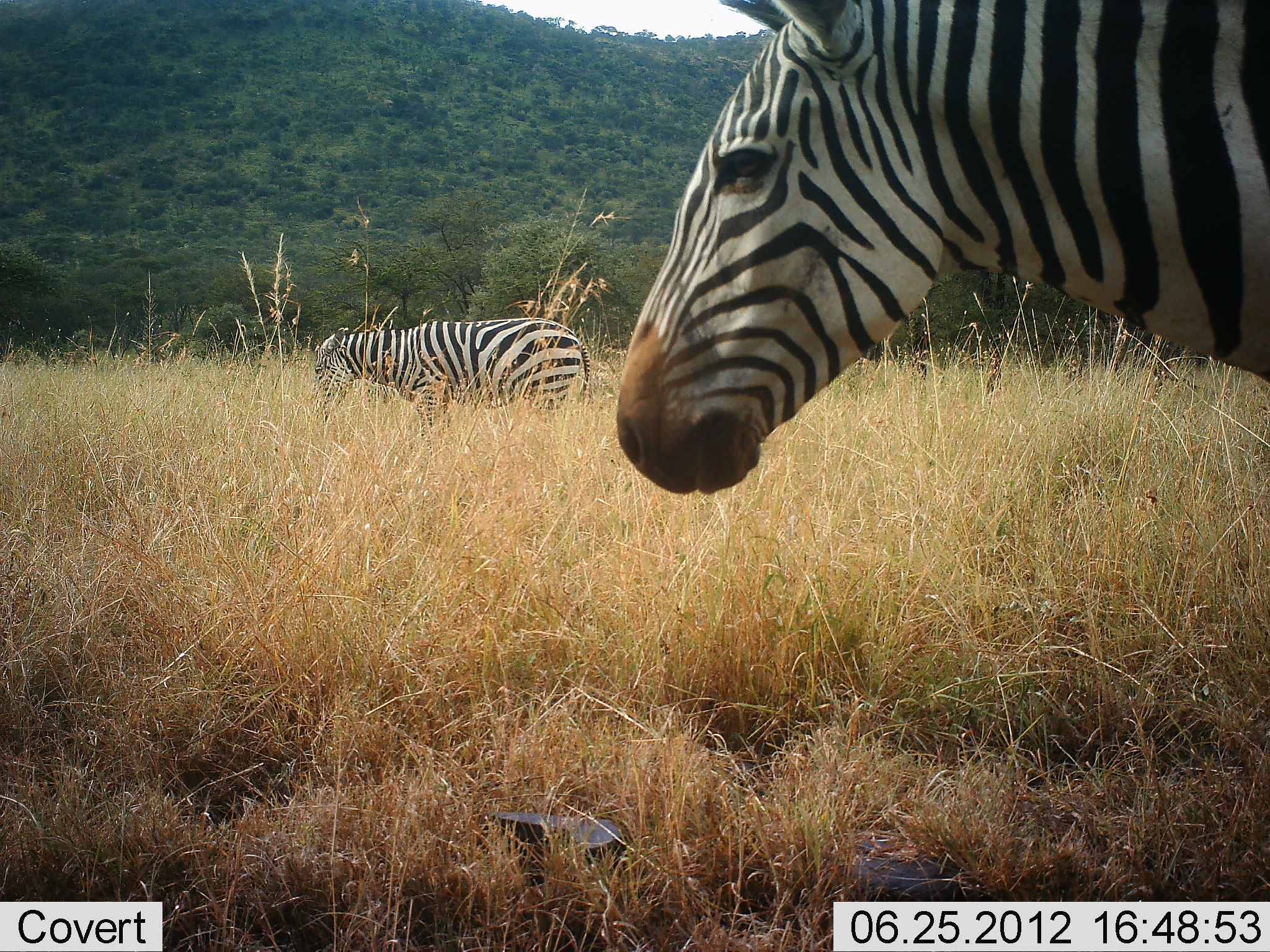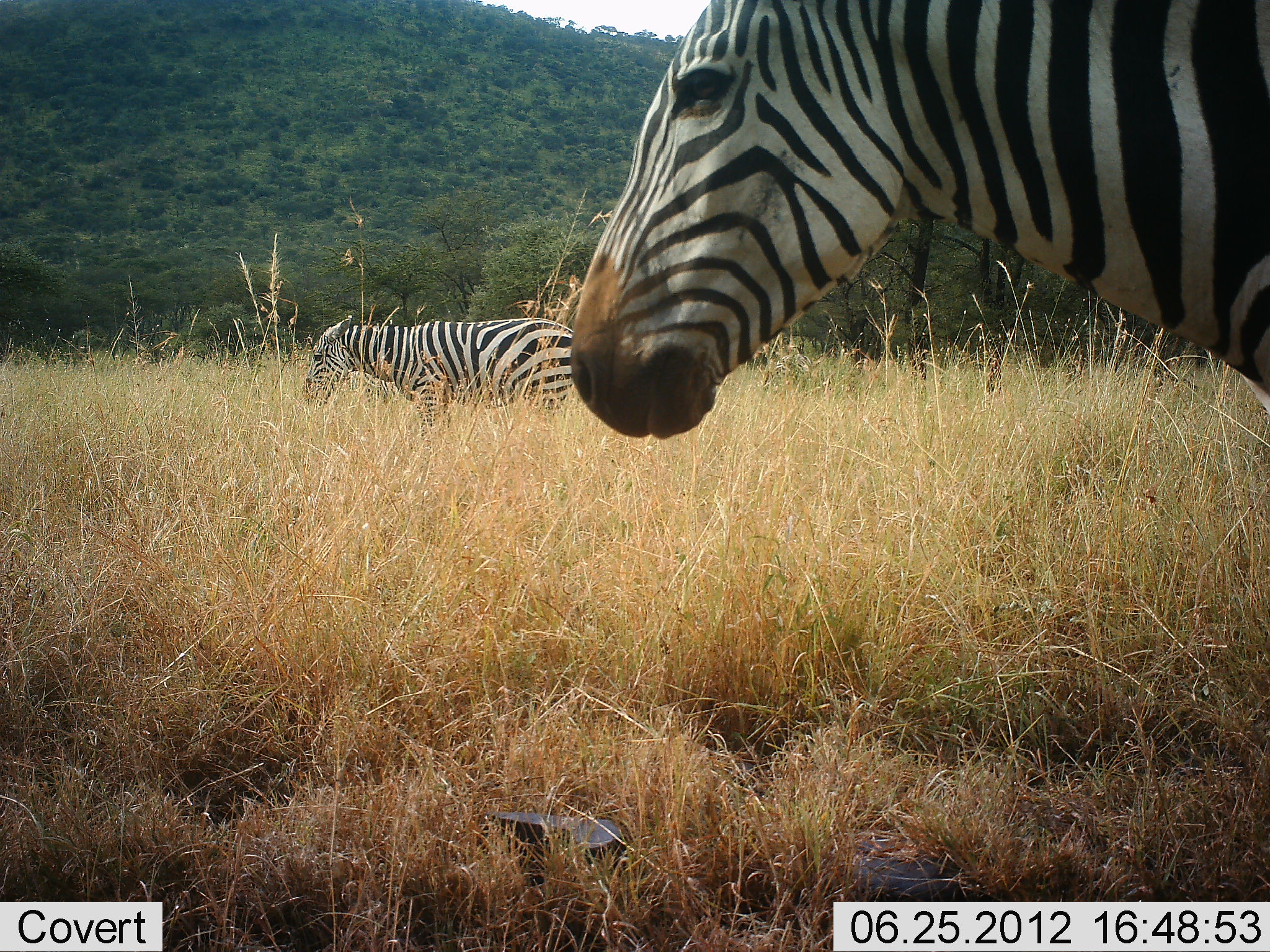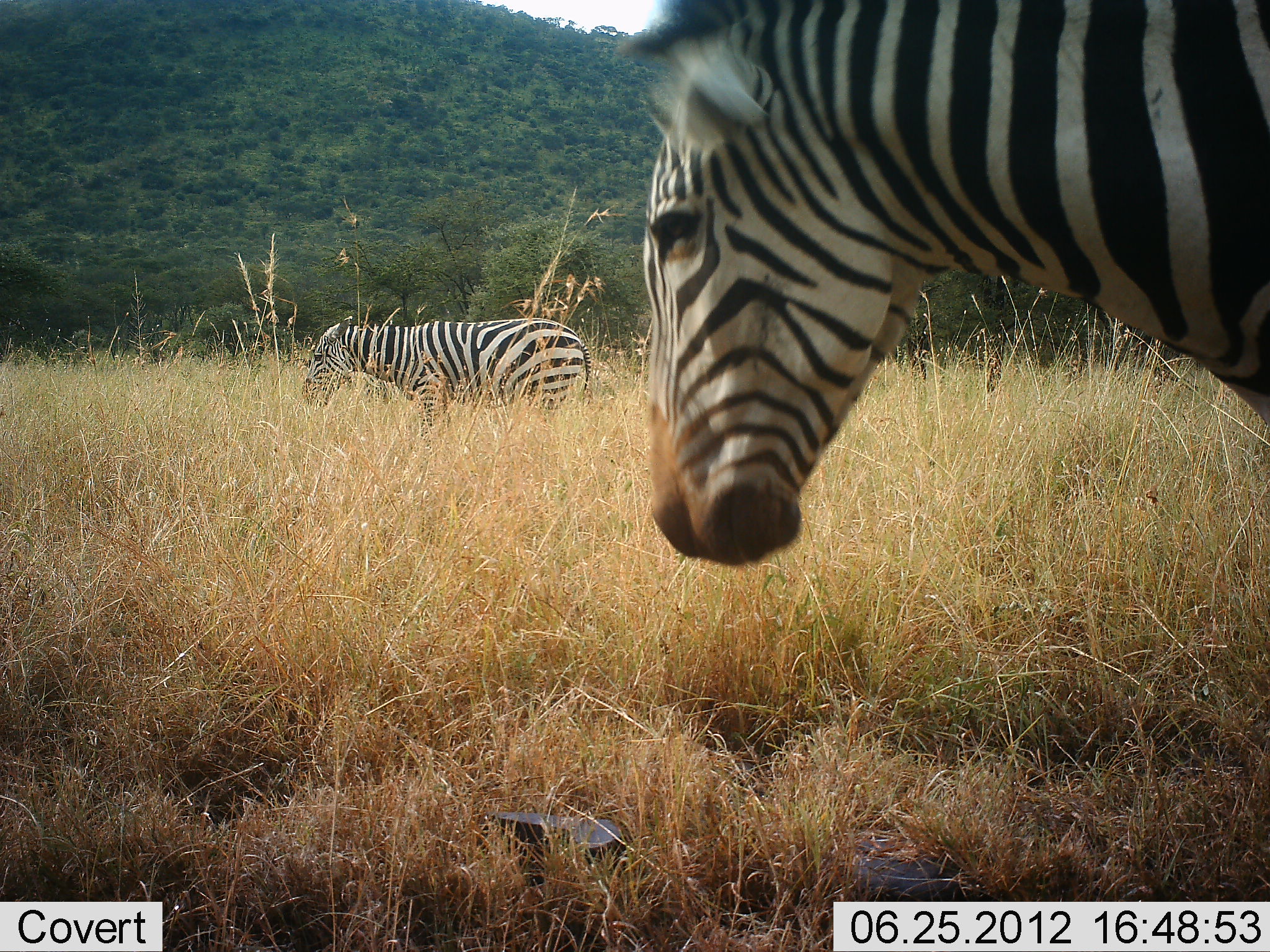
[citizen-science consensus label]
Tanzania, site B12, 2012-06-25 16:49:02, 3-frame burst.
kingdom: Animalia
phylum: Chordata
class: Mammalia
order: Perissodactyla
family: Equidae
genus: Equus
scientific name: Equus quagga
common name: plains zebra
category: zebra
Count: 2.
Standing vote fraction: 90%.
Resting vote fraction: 0%.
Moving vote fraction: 0%.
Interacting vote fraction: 0%.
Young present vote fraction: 0%.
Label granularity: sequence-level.